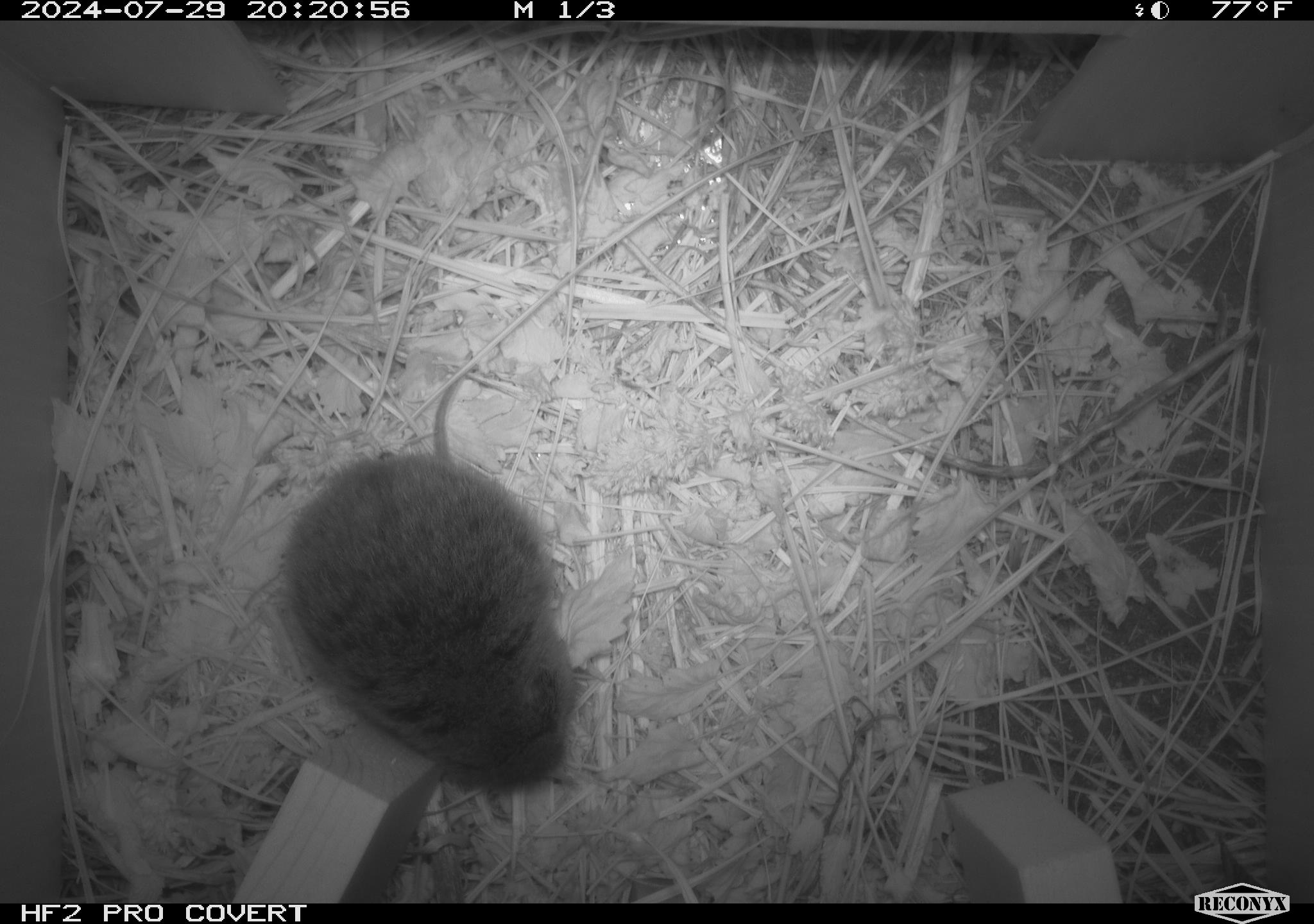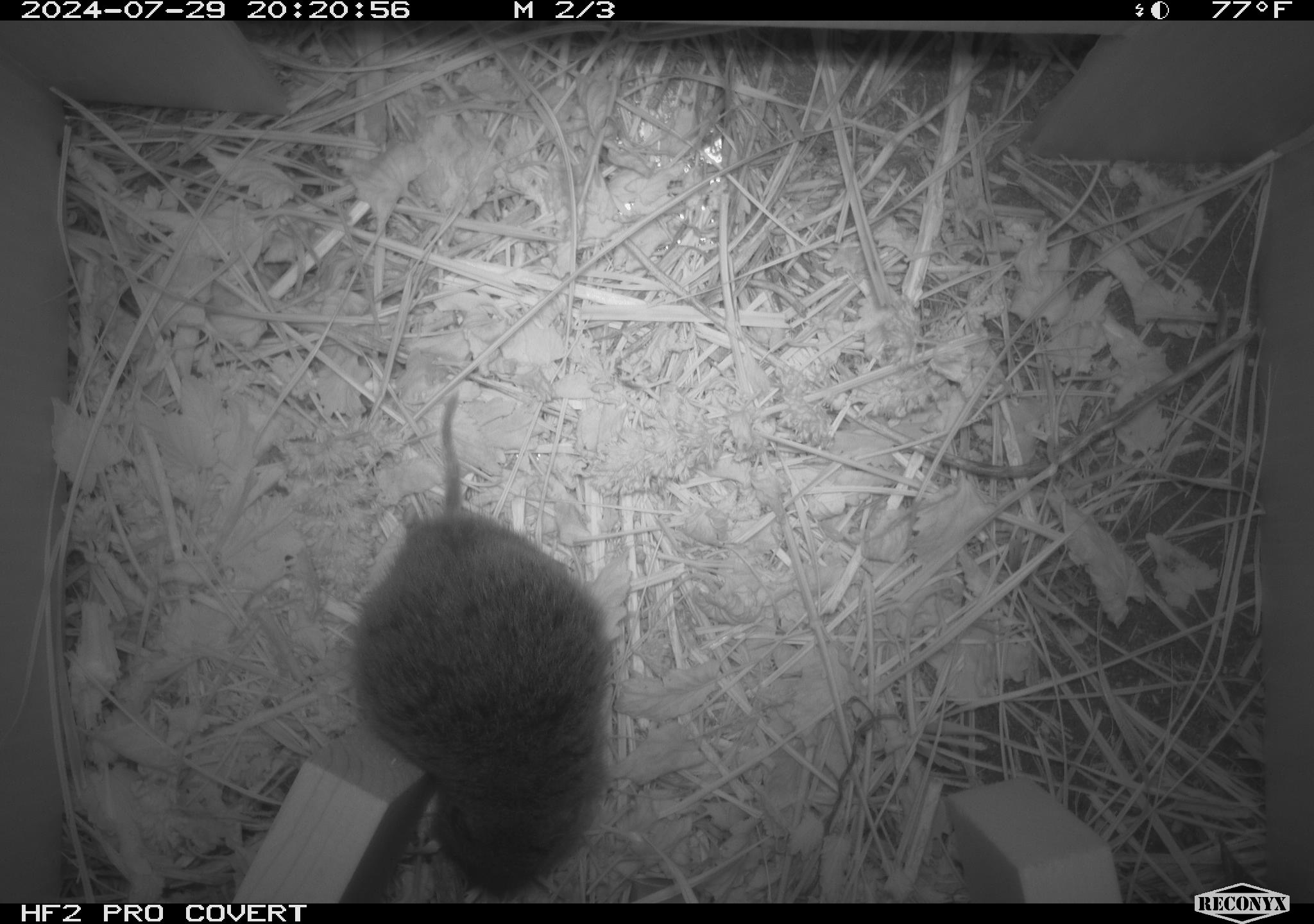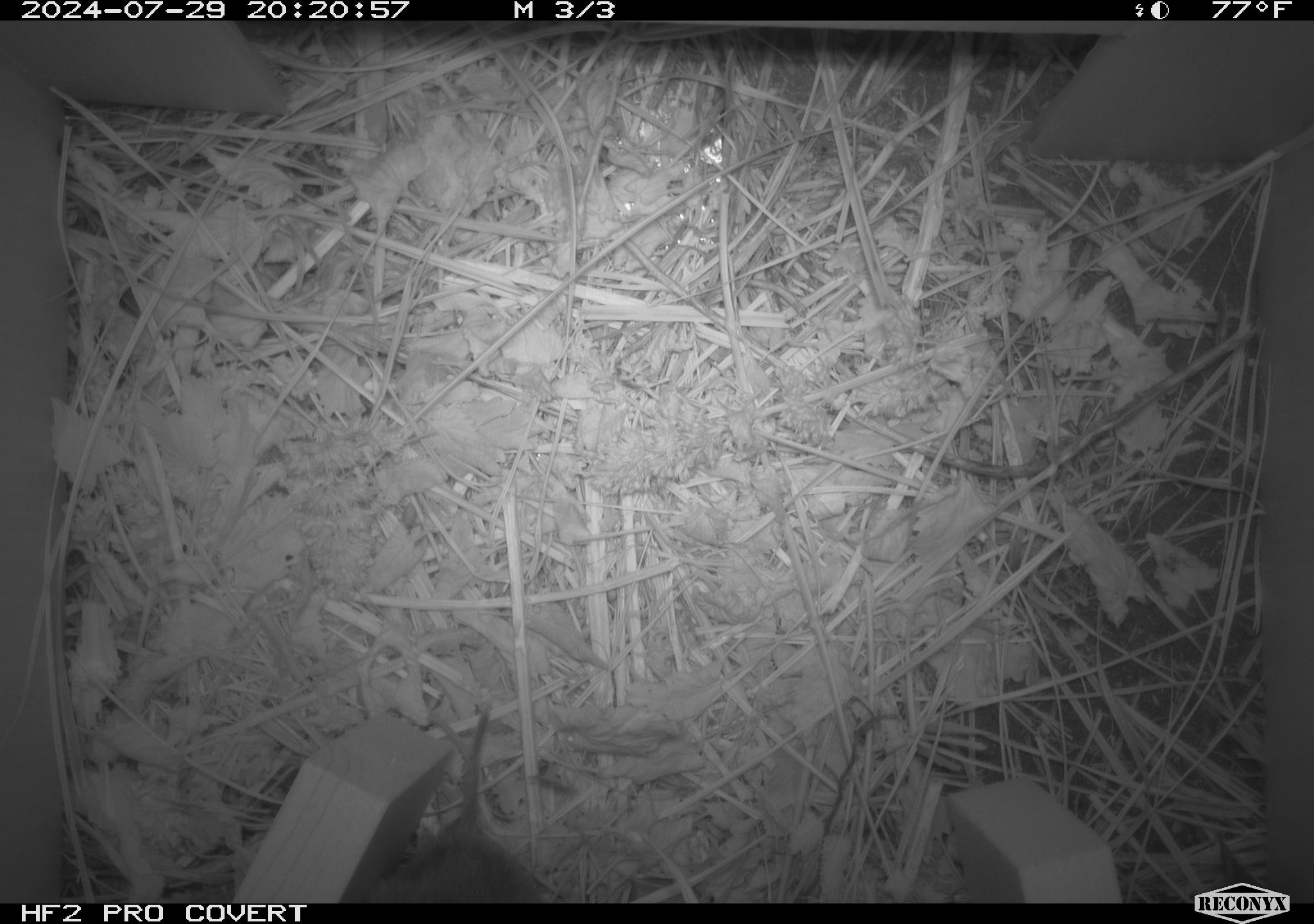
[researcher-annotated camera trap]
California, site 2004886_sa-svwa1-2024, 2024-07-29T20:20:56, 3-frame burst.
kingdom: Animalia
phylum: Chordata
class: Mammalia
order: Rodentia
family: Cricetidae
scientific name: Arvicolinae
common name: voles, lemmings, and muskrats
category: arvicolinae subfamily